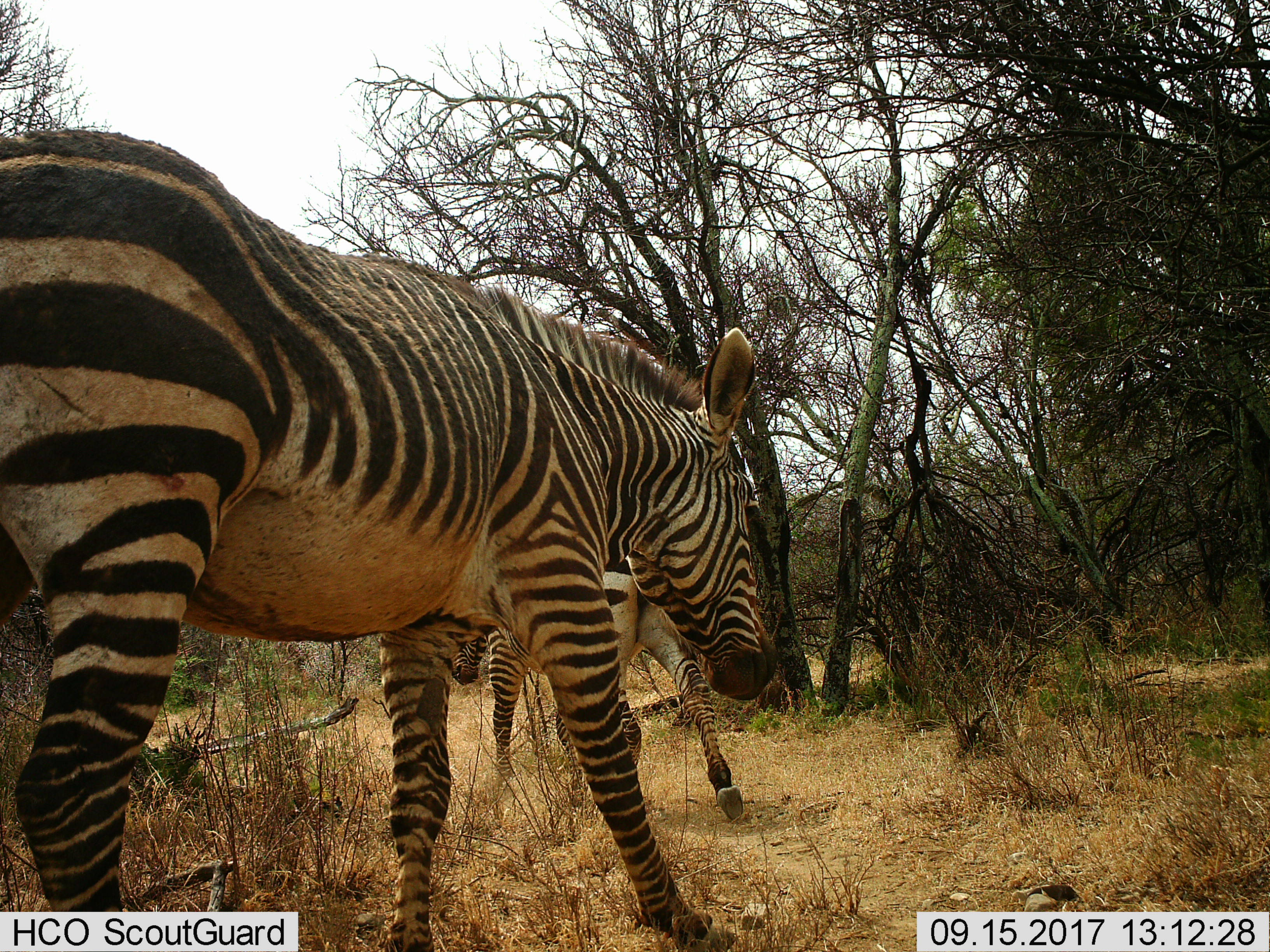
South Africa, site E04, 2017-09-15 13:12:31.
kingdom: Animalia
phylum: Chordata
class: Mammalia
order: Perissodactyla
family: Equidae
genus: Equus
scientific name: Equus zebra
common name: mountain zebra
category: zebramountain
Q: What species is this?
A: Zebramountain (mountain zebra) (Equus zebra).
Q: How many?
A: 2.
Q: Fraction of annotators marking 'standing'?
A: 25%.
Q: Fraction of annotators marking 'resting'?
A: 0%.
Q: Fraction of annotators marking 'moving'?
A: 75%.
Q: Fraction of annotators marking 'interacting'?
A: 0%.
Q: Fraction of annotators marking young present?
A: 25%.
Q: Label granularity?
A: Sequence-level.